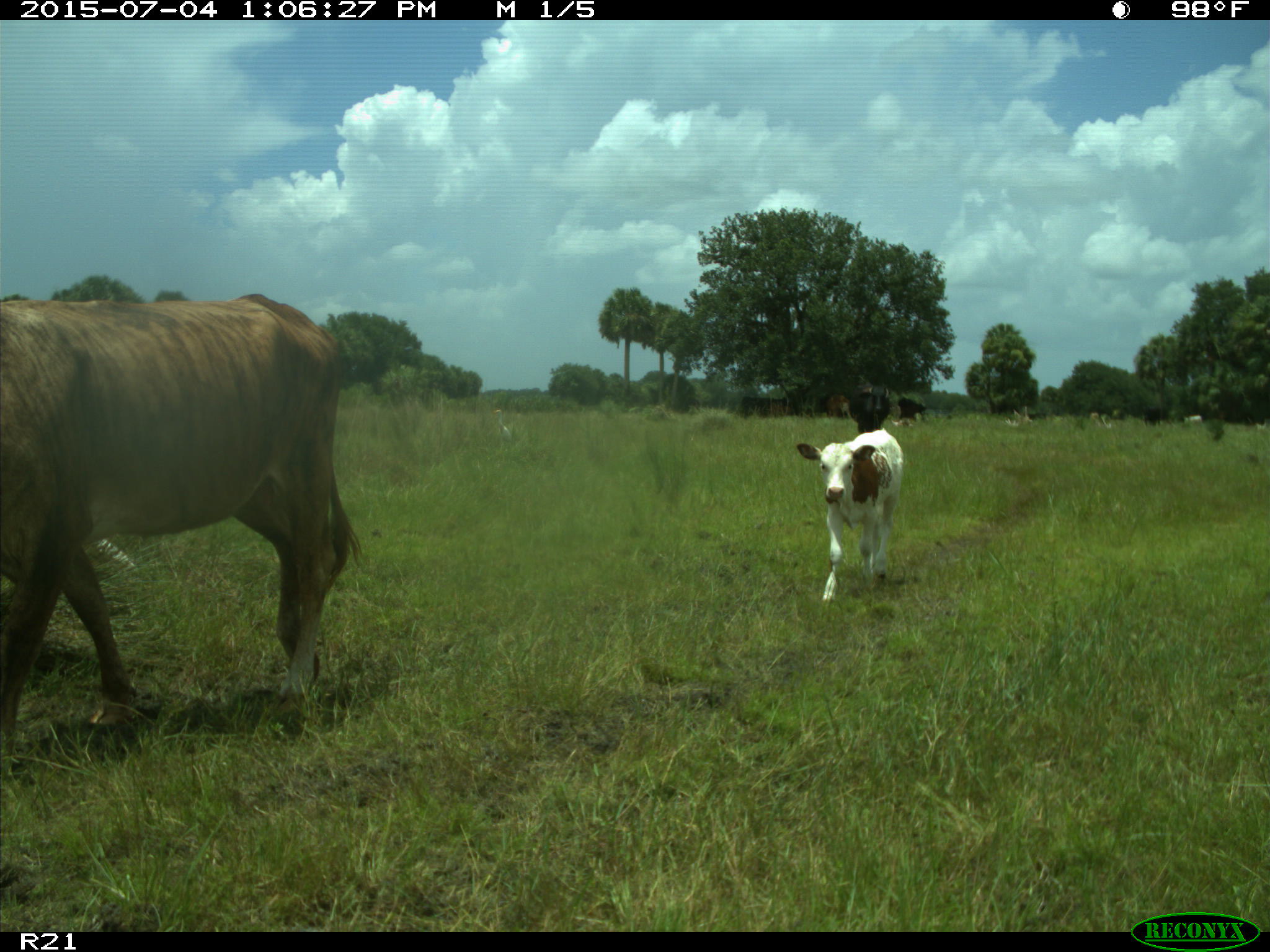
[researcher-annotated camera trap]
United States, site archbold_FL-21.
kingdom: Animalia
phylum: Chordata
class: Mammalia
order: Artiodactyla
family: Bovidae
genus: Bos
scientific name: Bos taurus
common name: domestic cow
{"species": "Bos taurus (domestic cow)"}